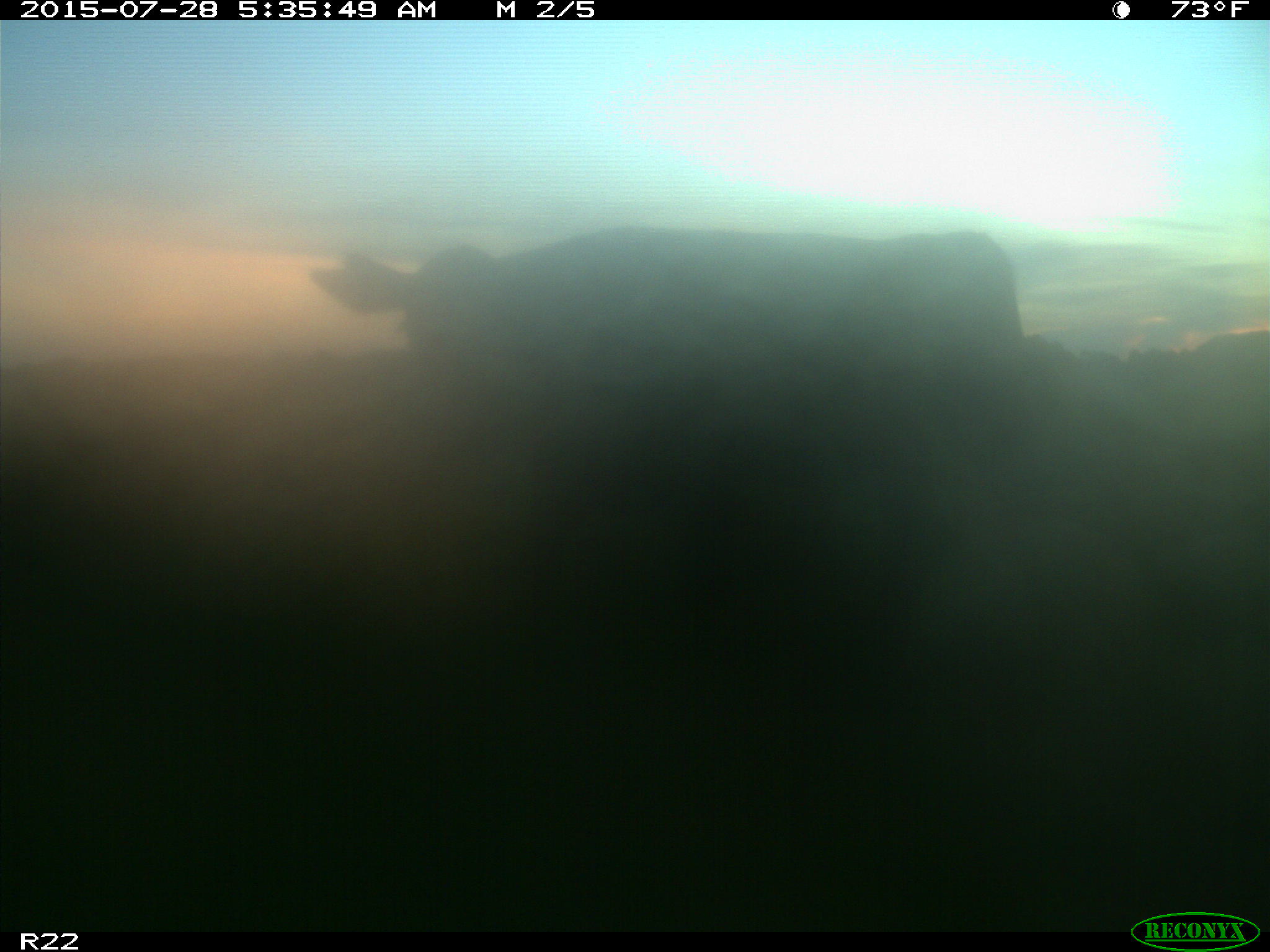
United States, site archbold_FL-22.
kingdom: Animalia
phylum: Chordata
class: Mammalia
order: Artiodactyla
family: Bovidae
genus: Bos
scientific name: Bos taurus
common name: domestic cow